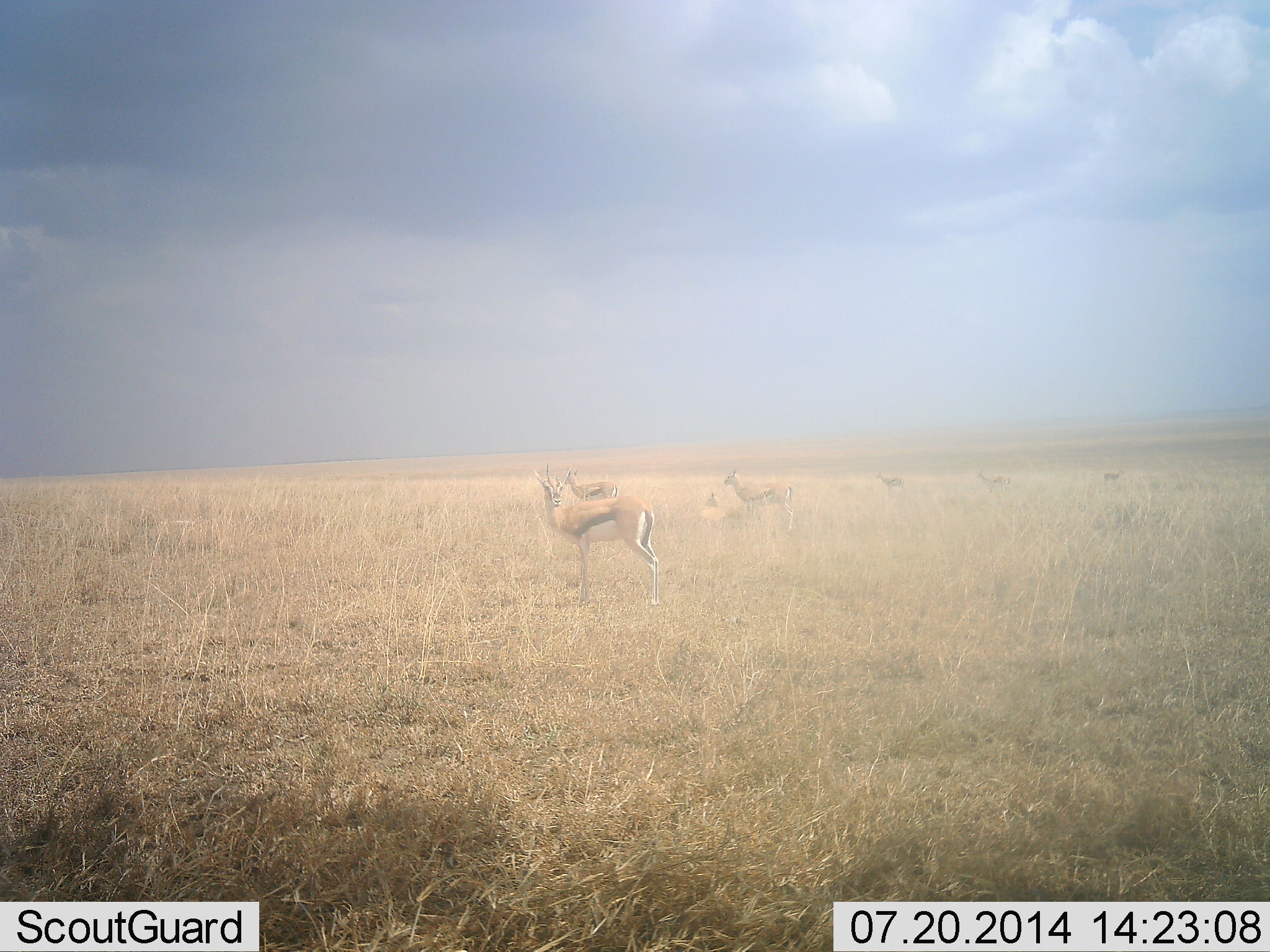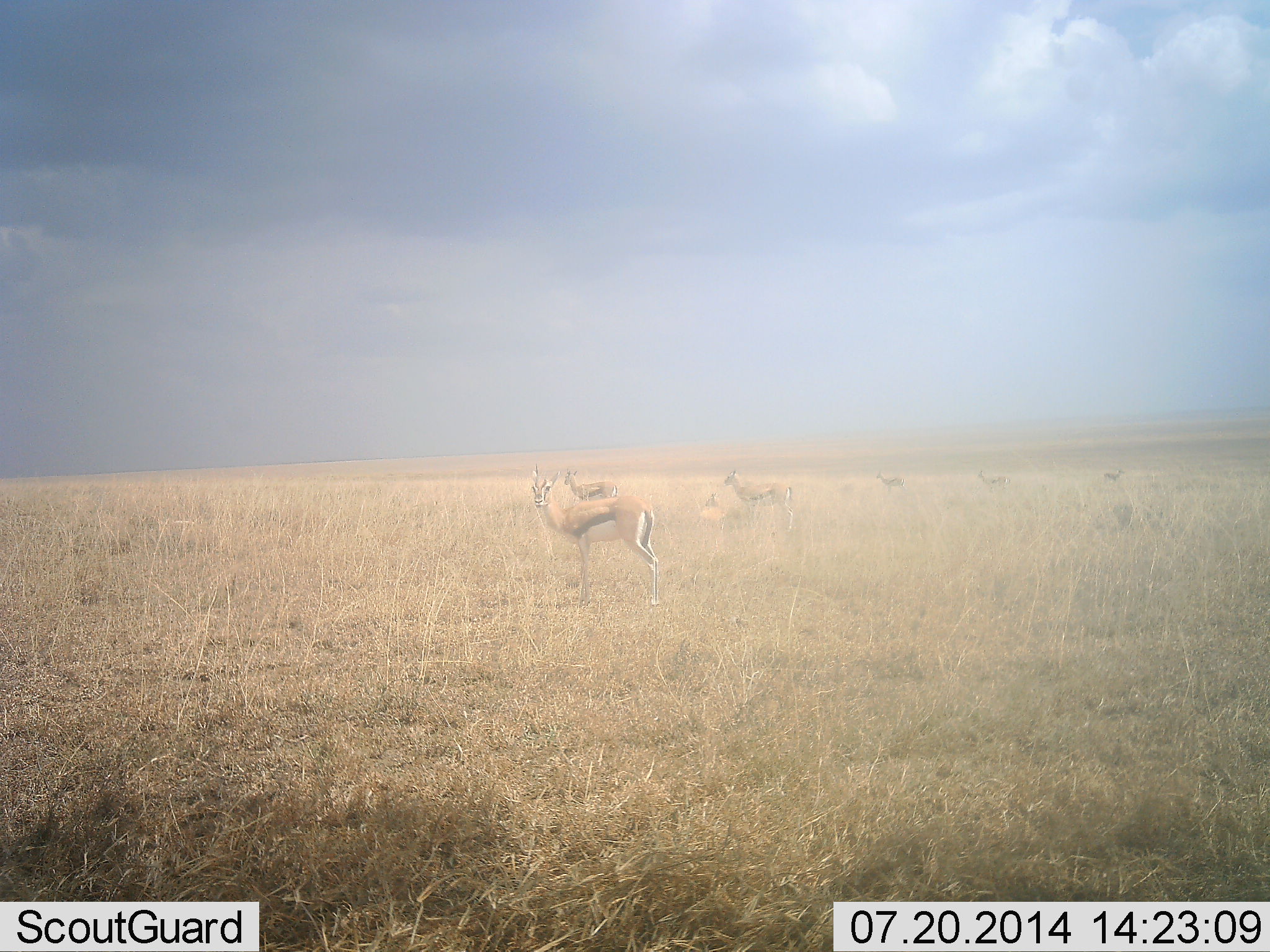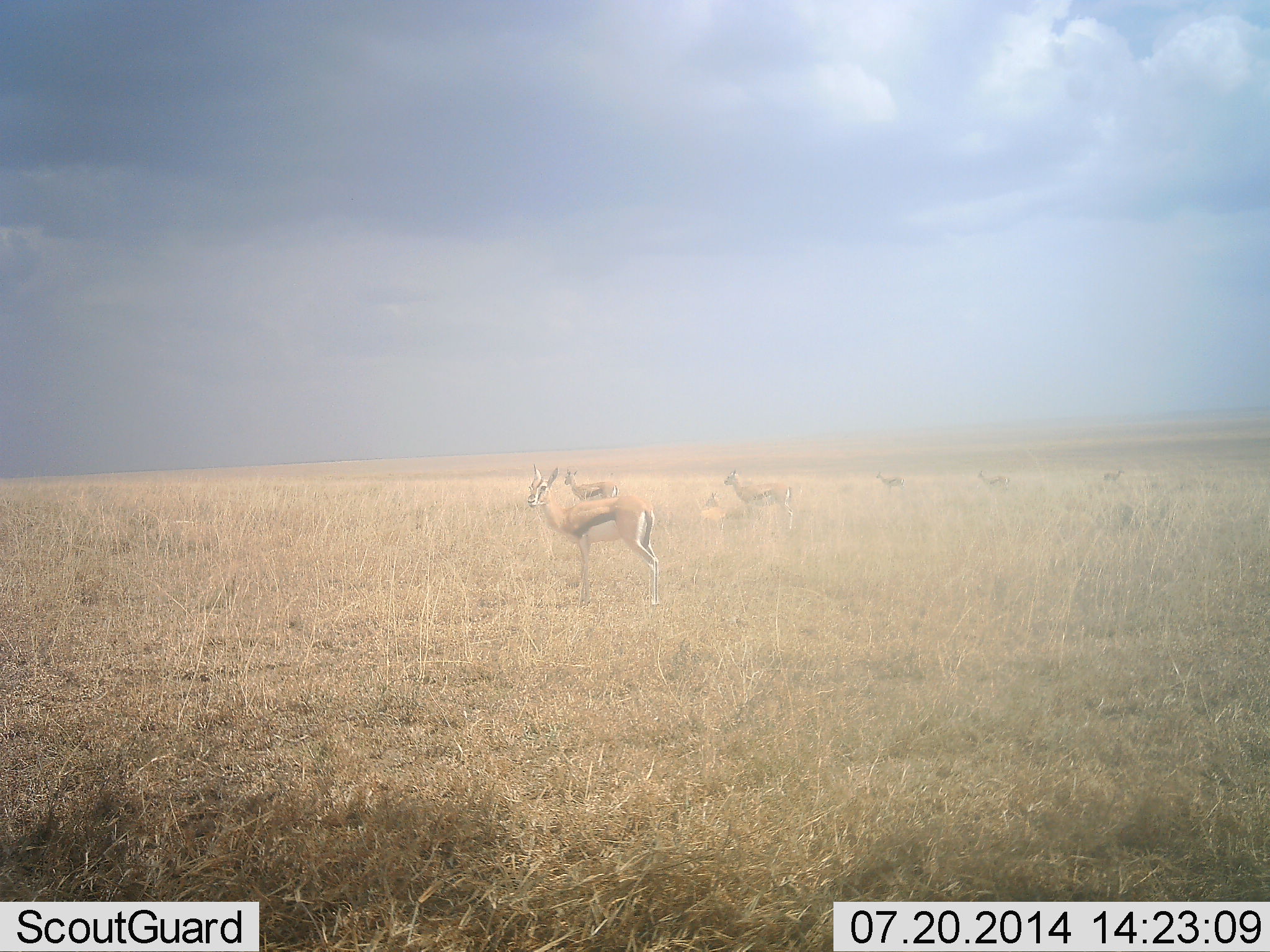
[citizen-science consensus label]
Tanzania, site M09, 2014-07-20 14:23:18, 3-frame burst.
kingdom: Animalia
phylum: Chordata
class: Mammalia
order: Artiodactyla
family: Bovidae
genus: Eudorcas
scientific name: Eudorcas thomsonii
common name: thomson's gazelle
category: gazellethomsons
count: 7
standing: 100%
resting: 20%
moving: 10%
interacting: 0%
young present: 0%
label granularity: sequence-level